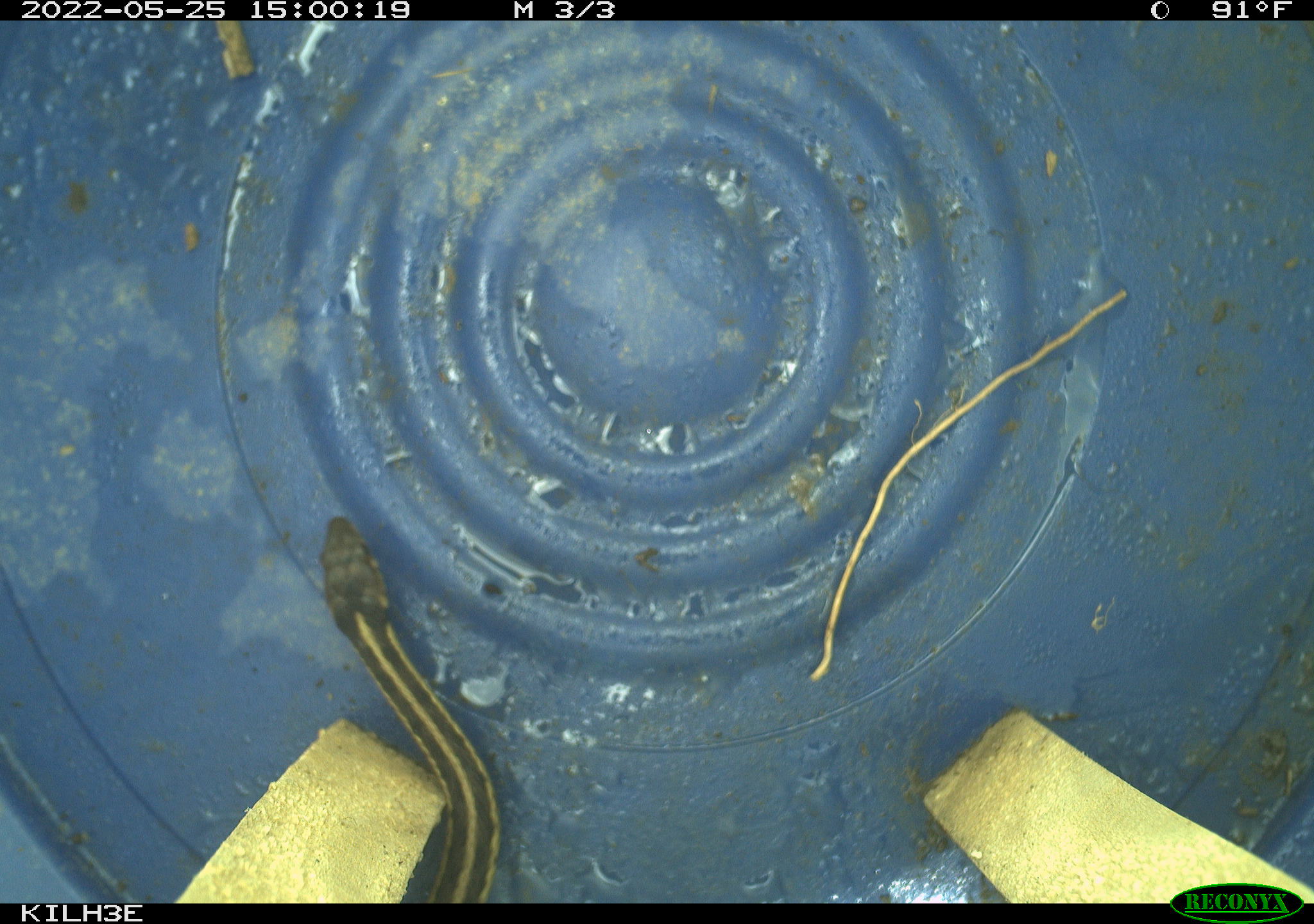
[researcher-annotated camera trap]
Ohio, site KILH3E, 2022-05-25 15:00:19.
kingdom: Animalia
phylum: Chordata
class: Reptilia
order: Squamata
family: Colubridae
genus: Thamnophis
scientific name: Thamnophis sirtalis sirtalis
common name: eastern gartersnake